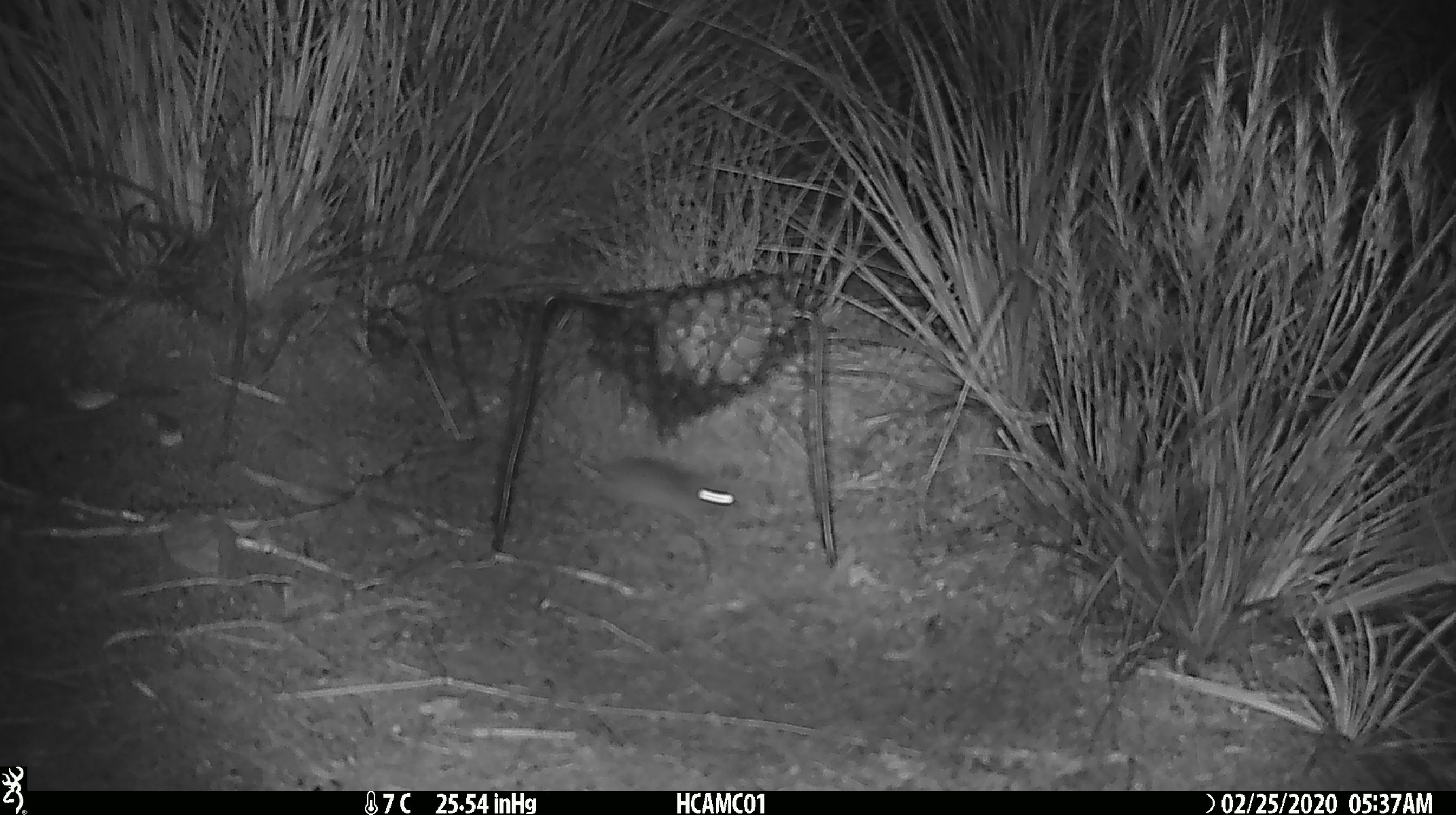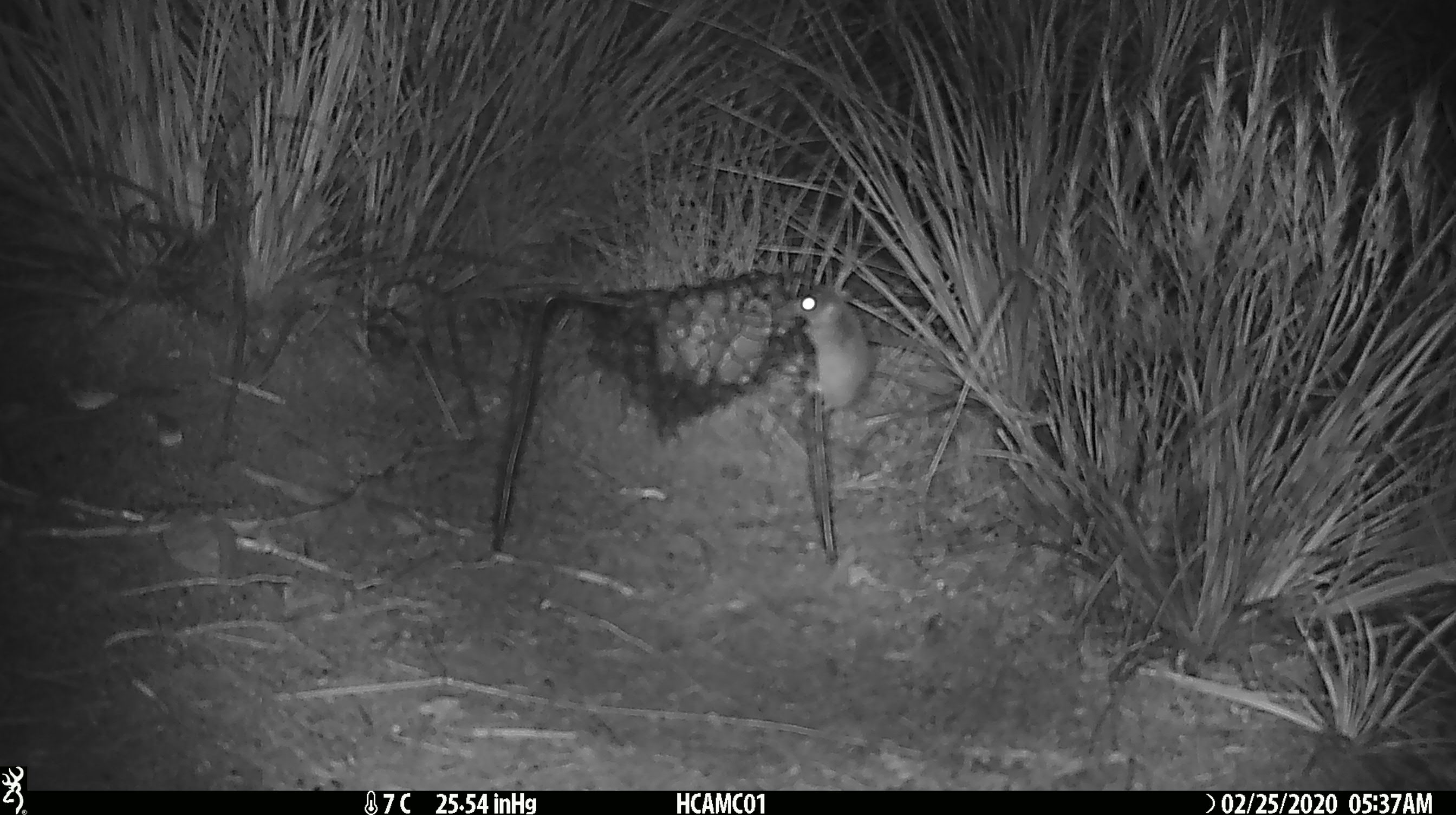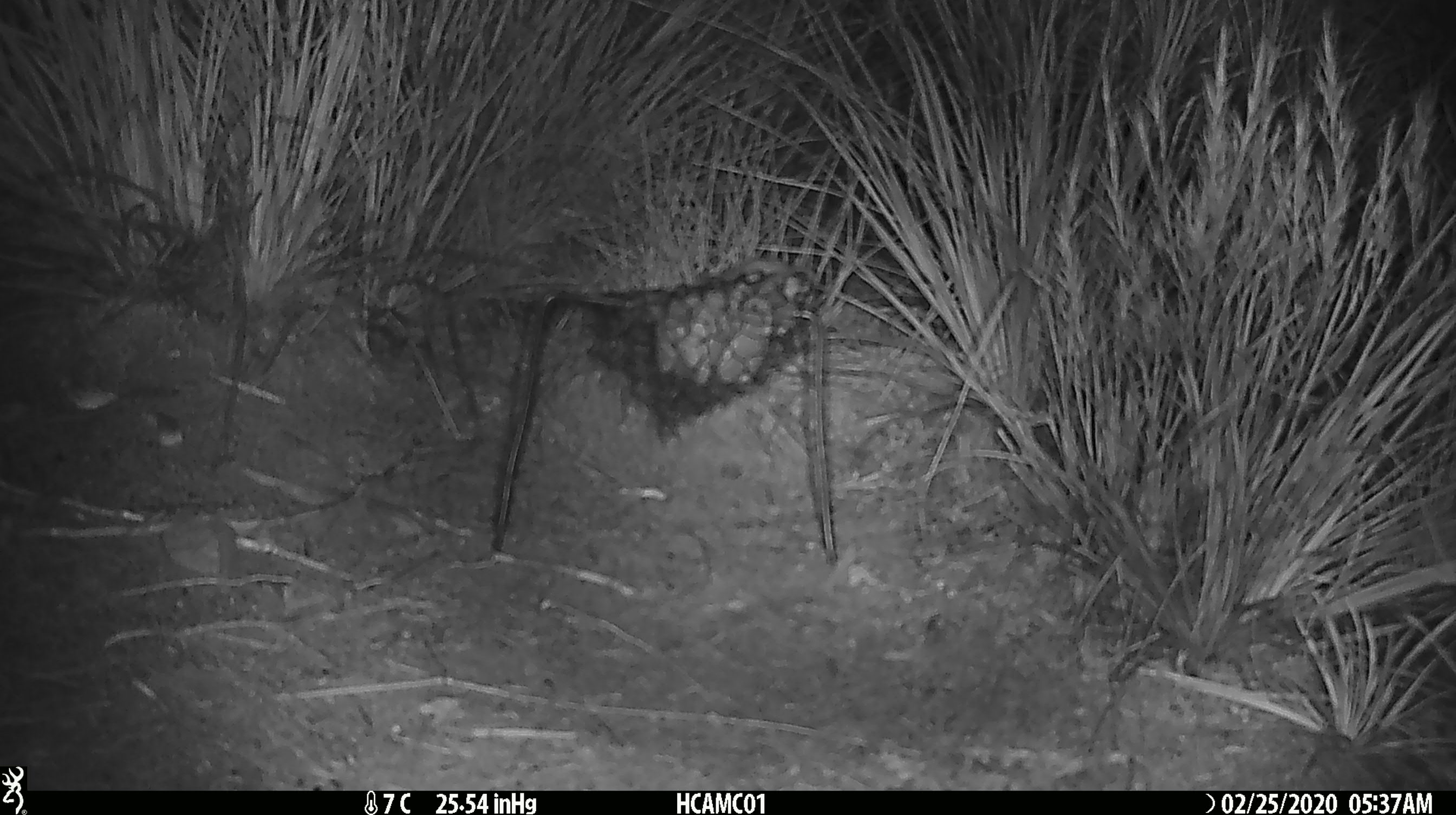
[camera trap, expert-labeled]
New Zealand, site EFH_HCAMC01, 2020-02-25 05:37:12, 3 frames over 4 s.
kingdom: Animalia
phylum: Chordata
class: Mammalia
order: Rodentia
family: Muridae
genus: Mus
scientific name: Mus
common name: mouse